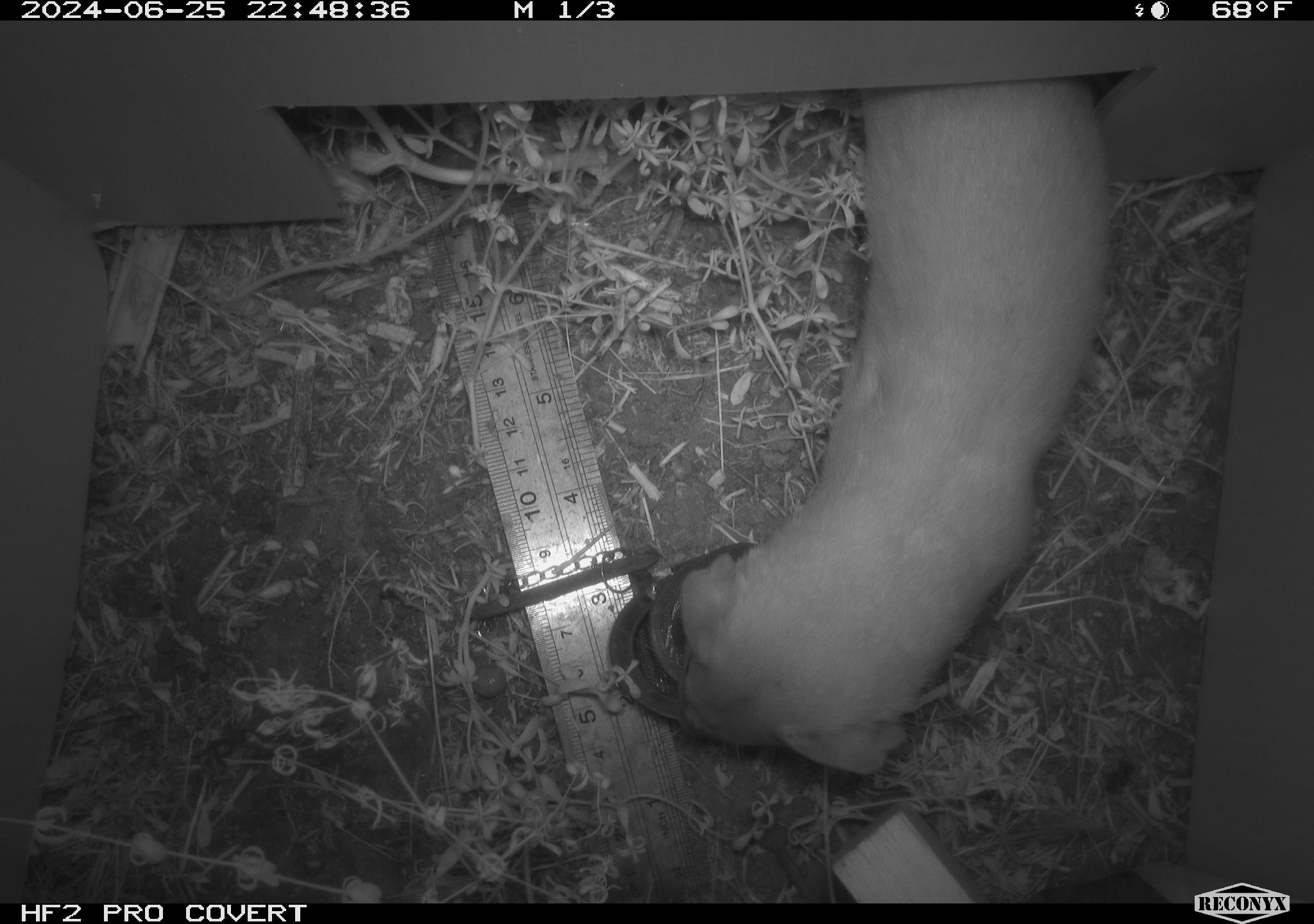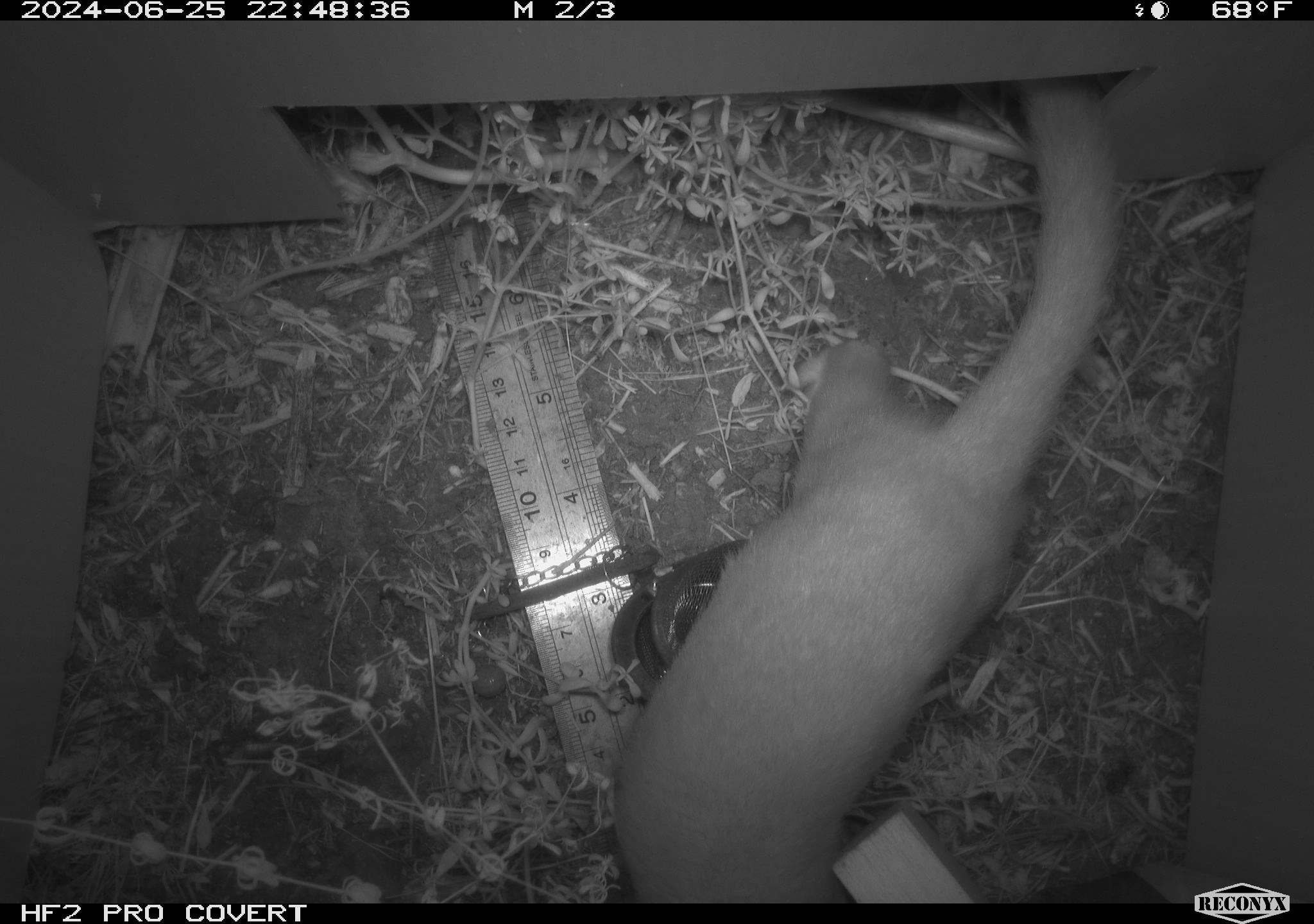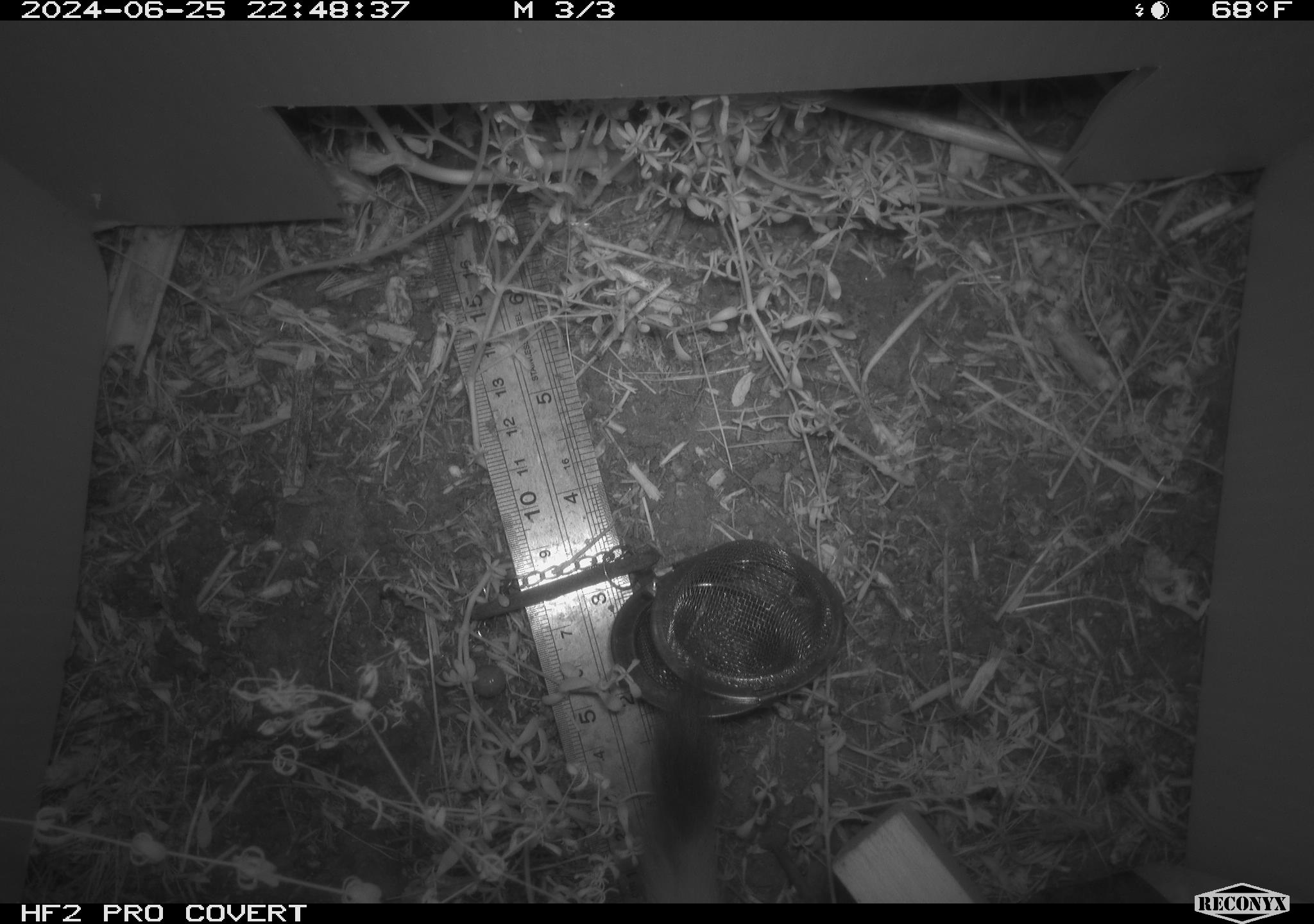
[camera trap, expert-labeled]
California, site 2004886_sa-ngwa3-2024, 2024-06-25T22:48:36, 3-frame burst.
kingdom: Animalia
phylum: Chordata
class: Mammalia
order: Carnivora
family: Mustelidae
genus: Neogale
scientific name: Neogale frenata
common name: long-tailed weasel